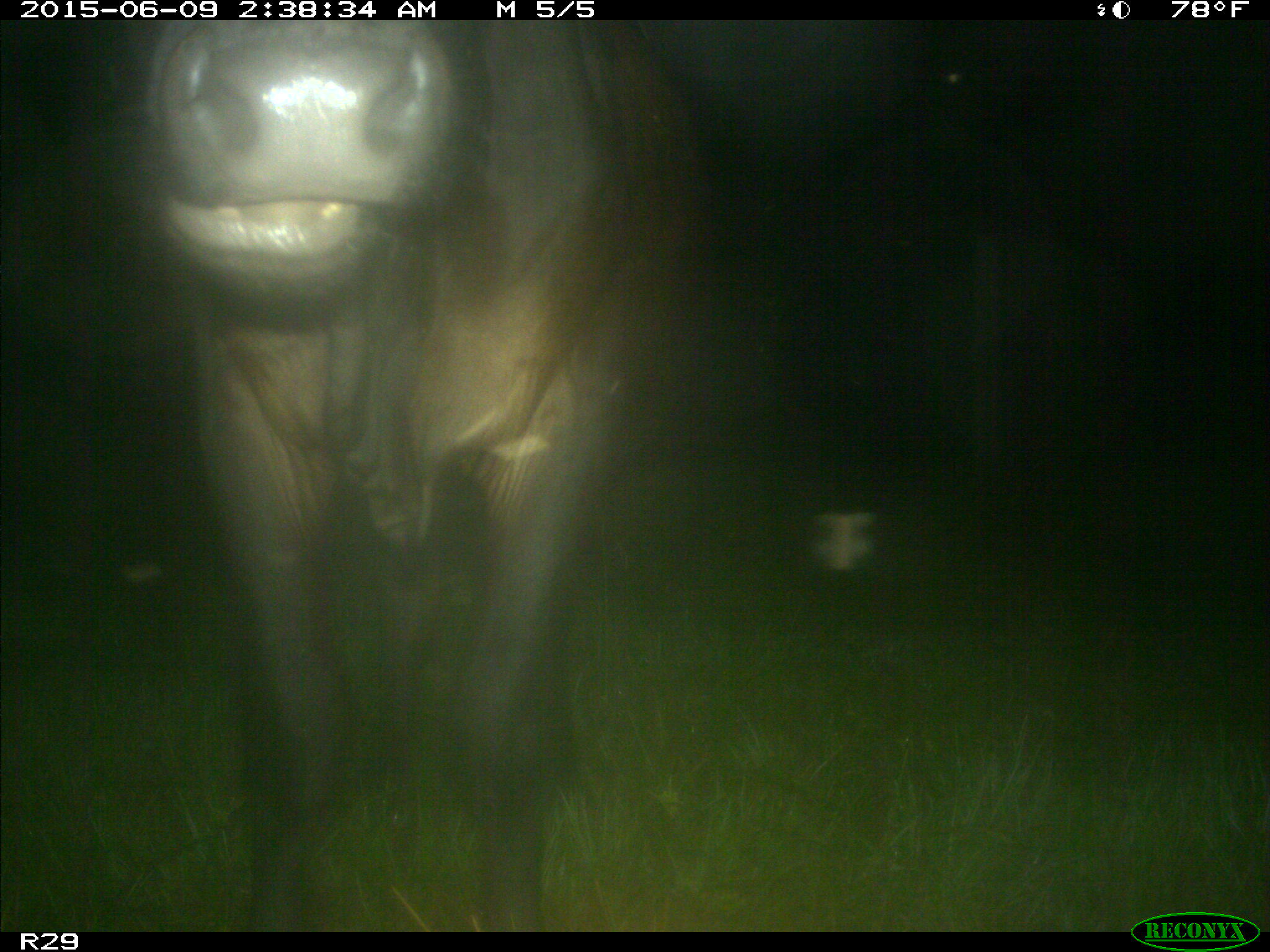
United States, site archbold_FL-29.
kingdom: Animalia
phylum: Chordata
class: Mammalia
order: Artiodactyla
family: Bovidae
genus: Bos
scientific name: Bos taurus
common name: domestic cow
Bos taurus (domestic cow).